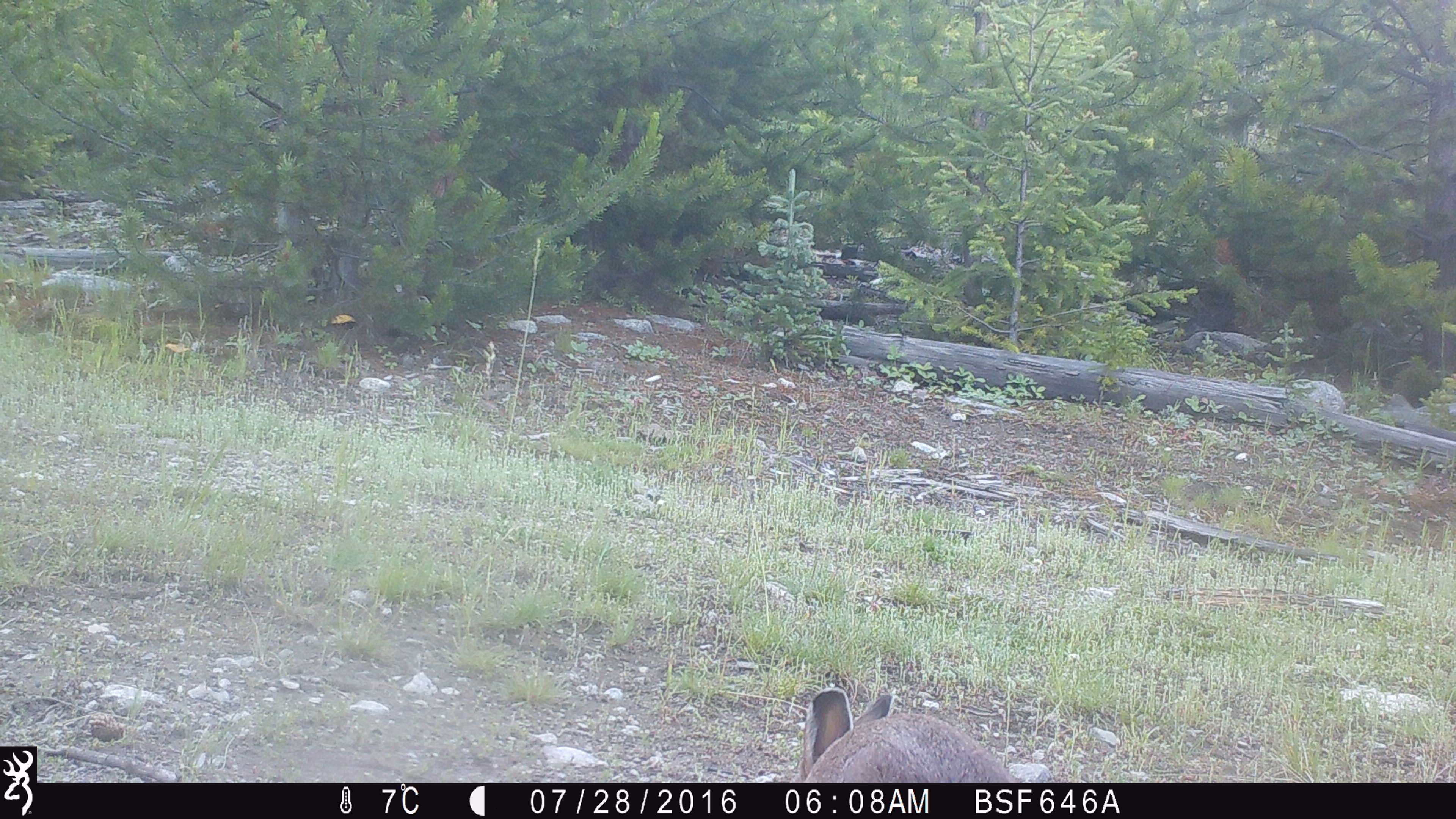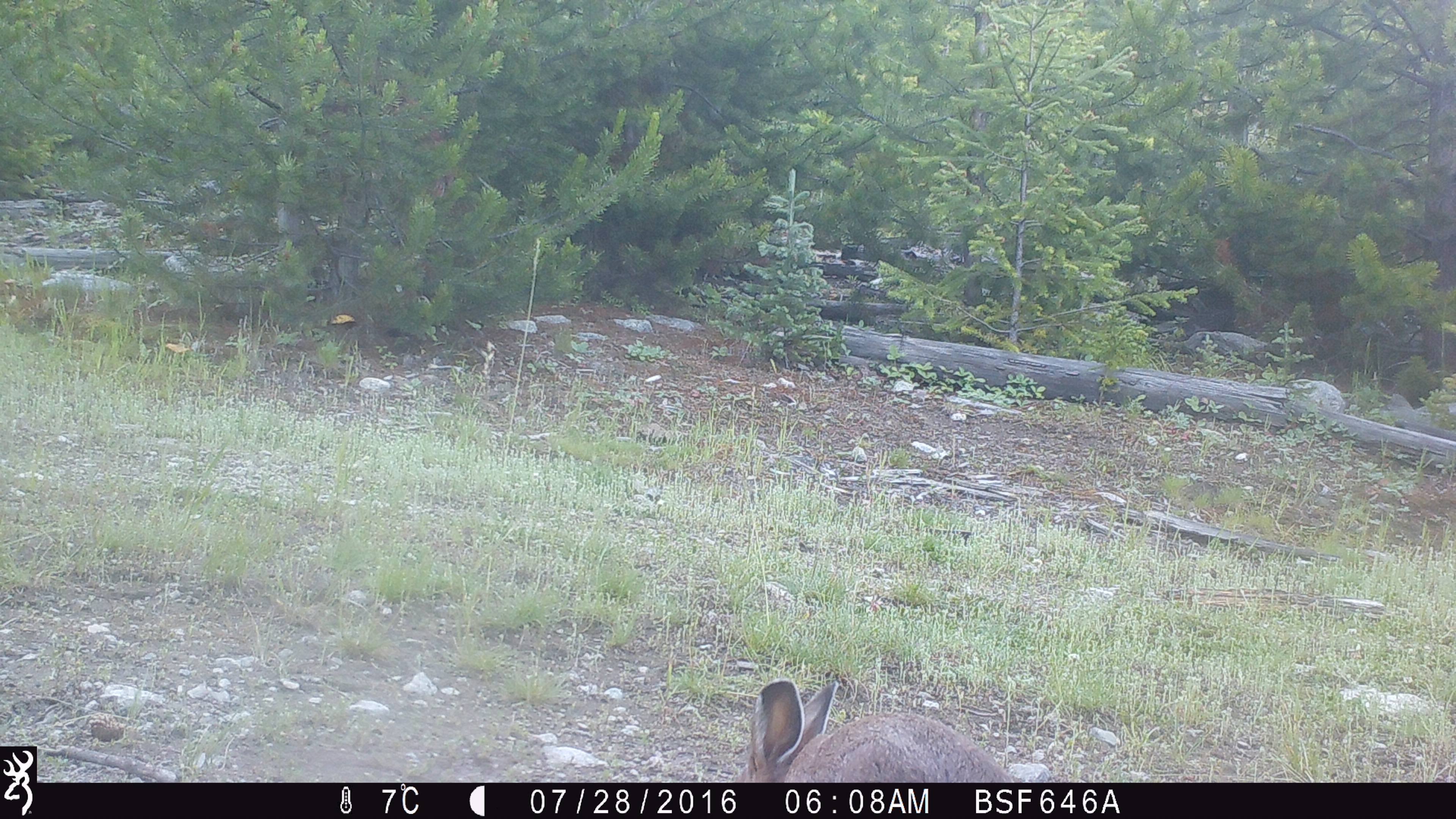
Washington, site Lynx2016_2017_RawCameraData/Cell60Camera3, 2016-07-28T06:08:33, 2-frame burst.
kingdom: Animalia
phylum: Chordata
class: Mammalia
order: Lagomorpha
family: Leporidae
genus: Lepus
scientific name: Lepus americanus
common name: snowshoe hare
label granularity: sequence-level